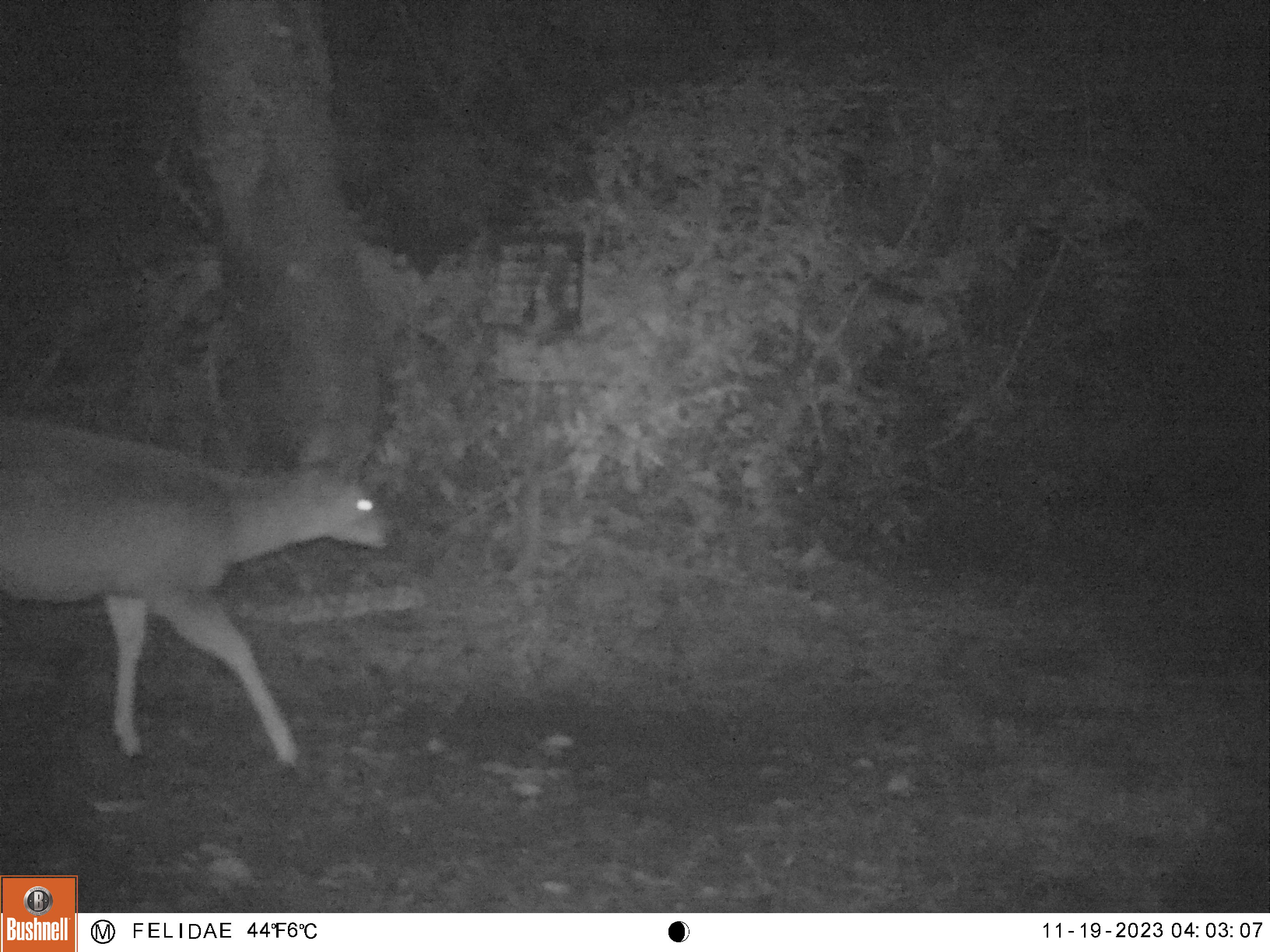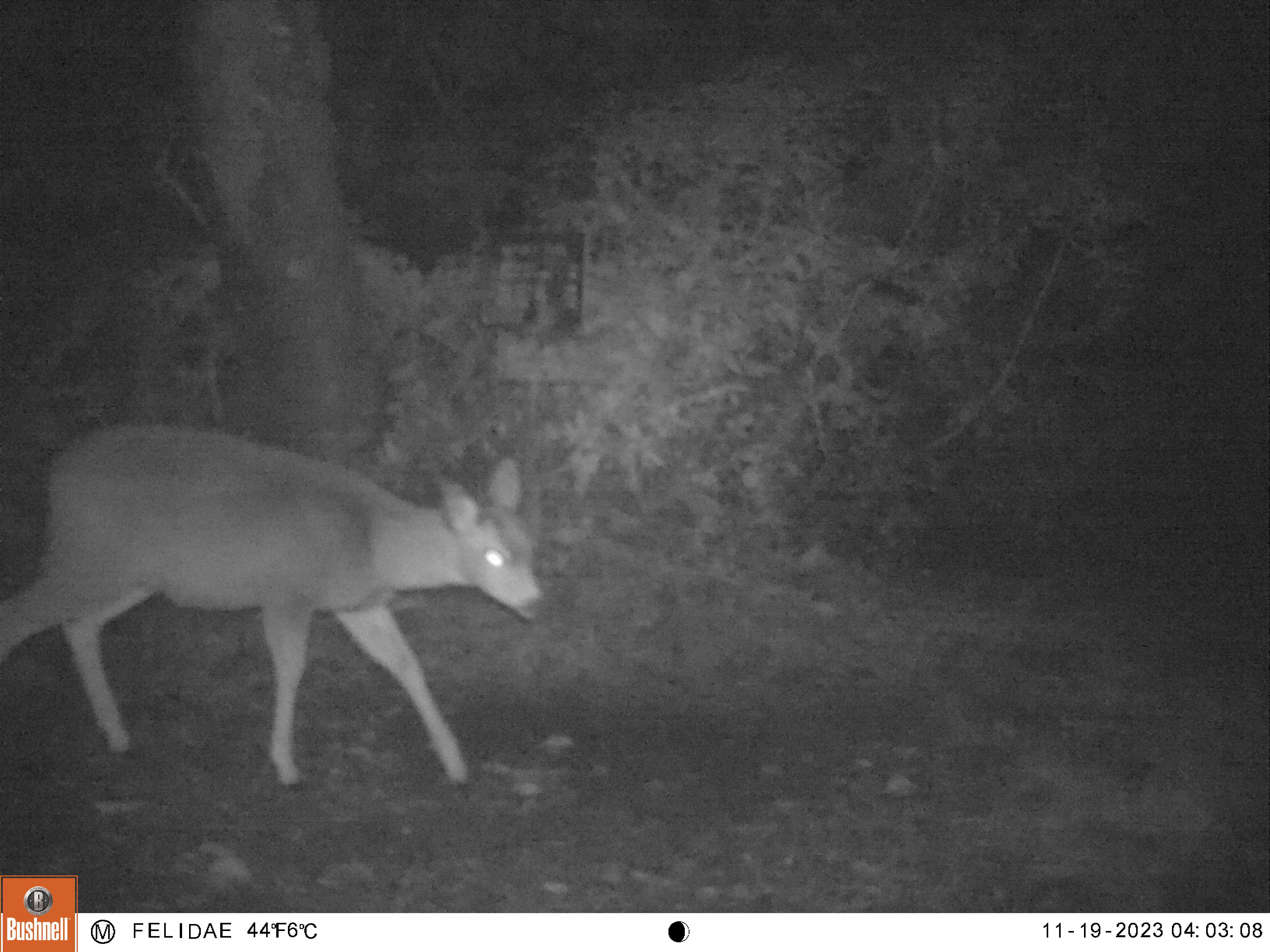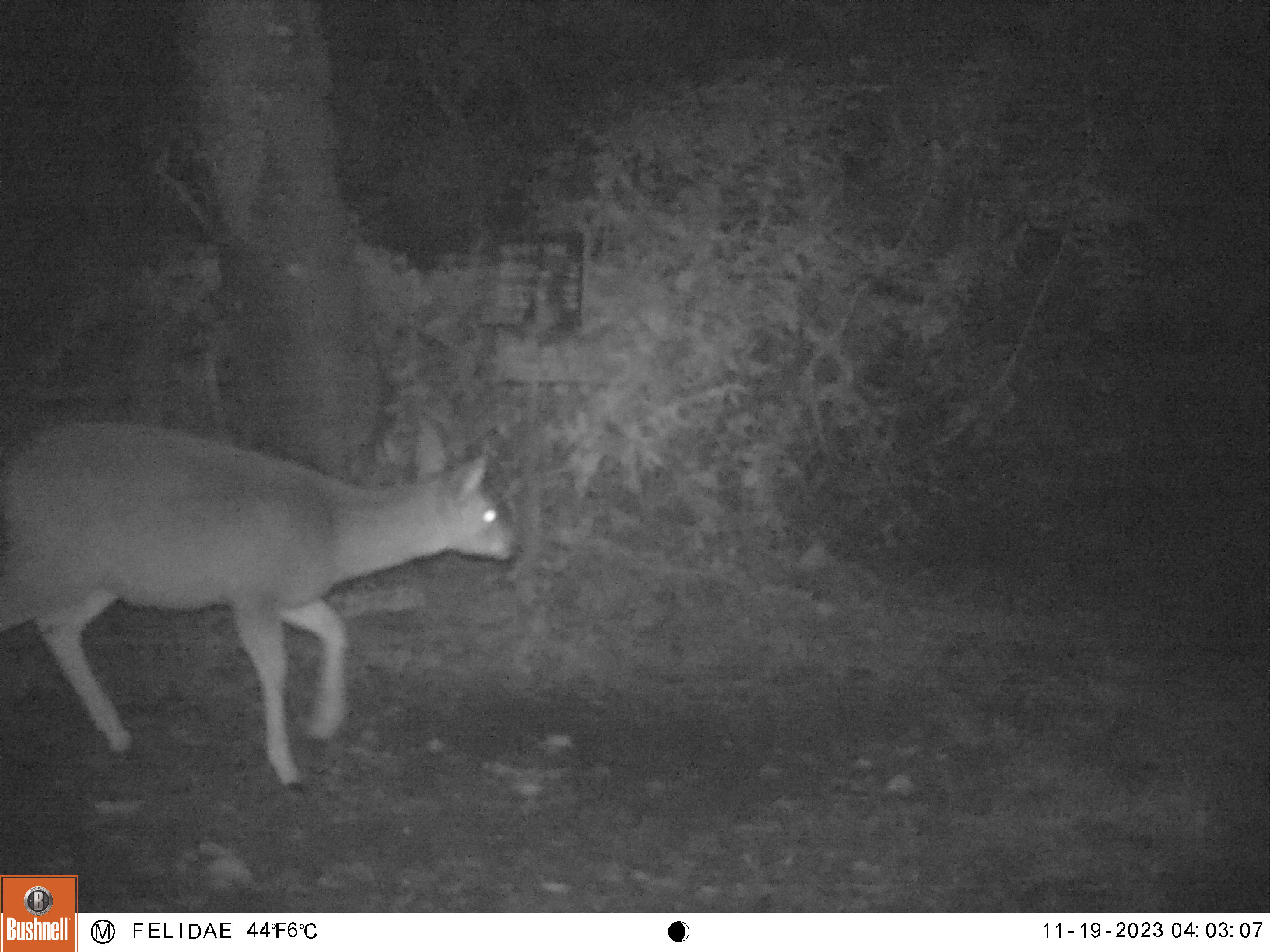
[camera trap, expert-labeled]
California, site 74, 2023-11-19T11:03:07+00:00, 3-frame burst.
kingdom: Animalia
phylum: Chordata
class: Mammalia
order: Artiodactyla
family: Cervidae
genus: Odocoileus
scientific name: Odocoileus hemionus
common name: mule deer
Mule deer (Odocoileus hemionus).